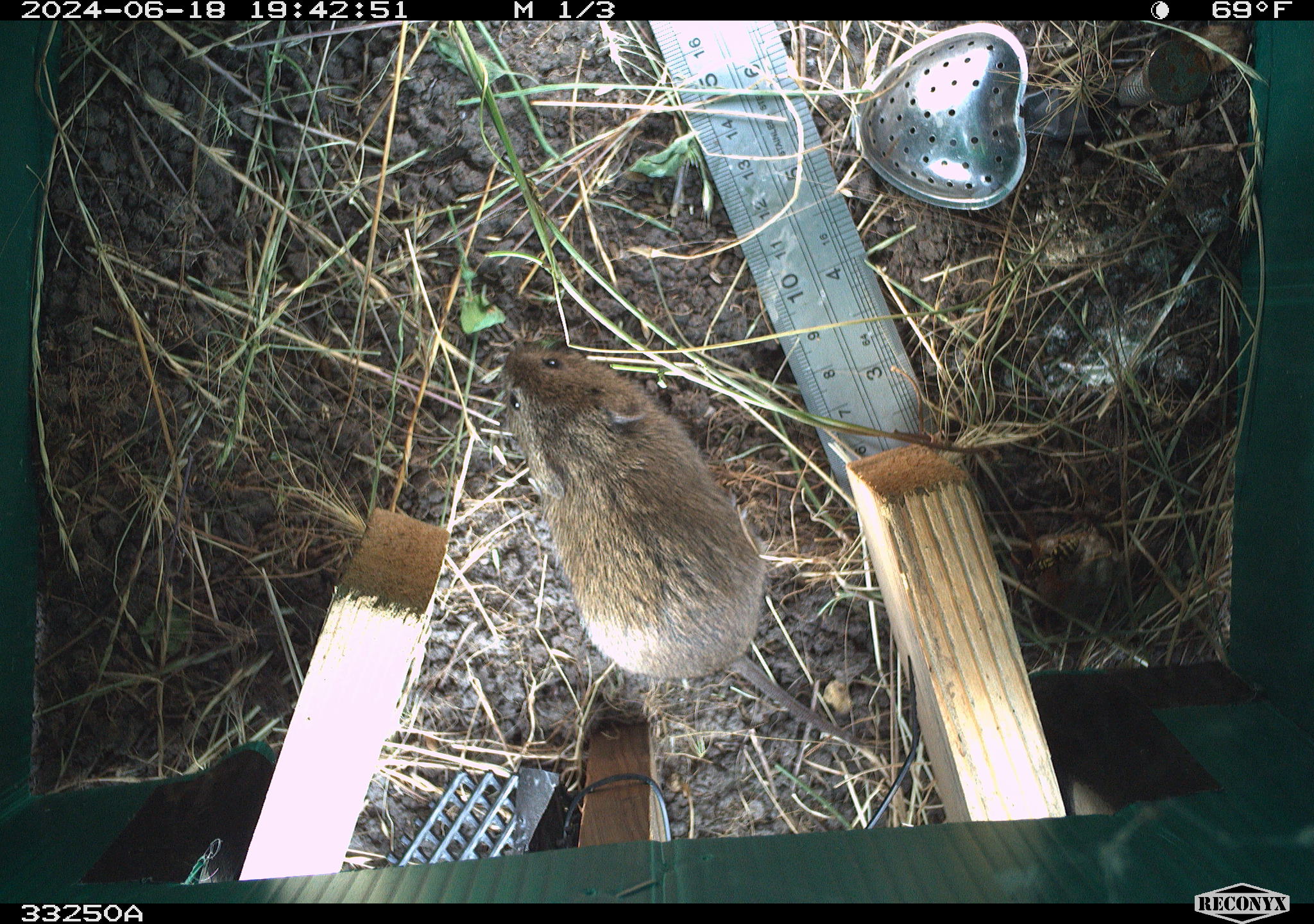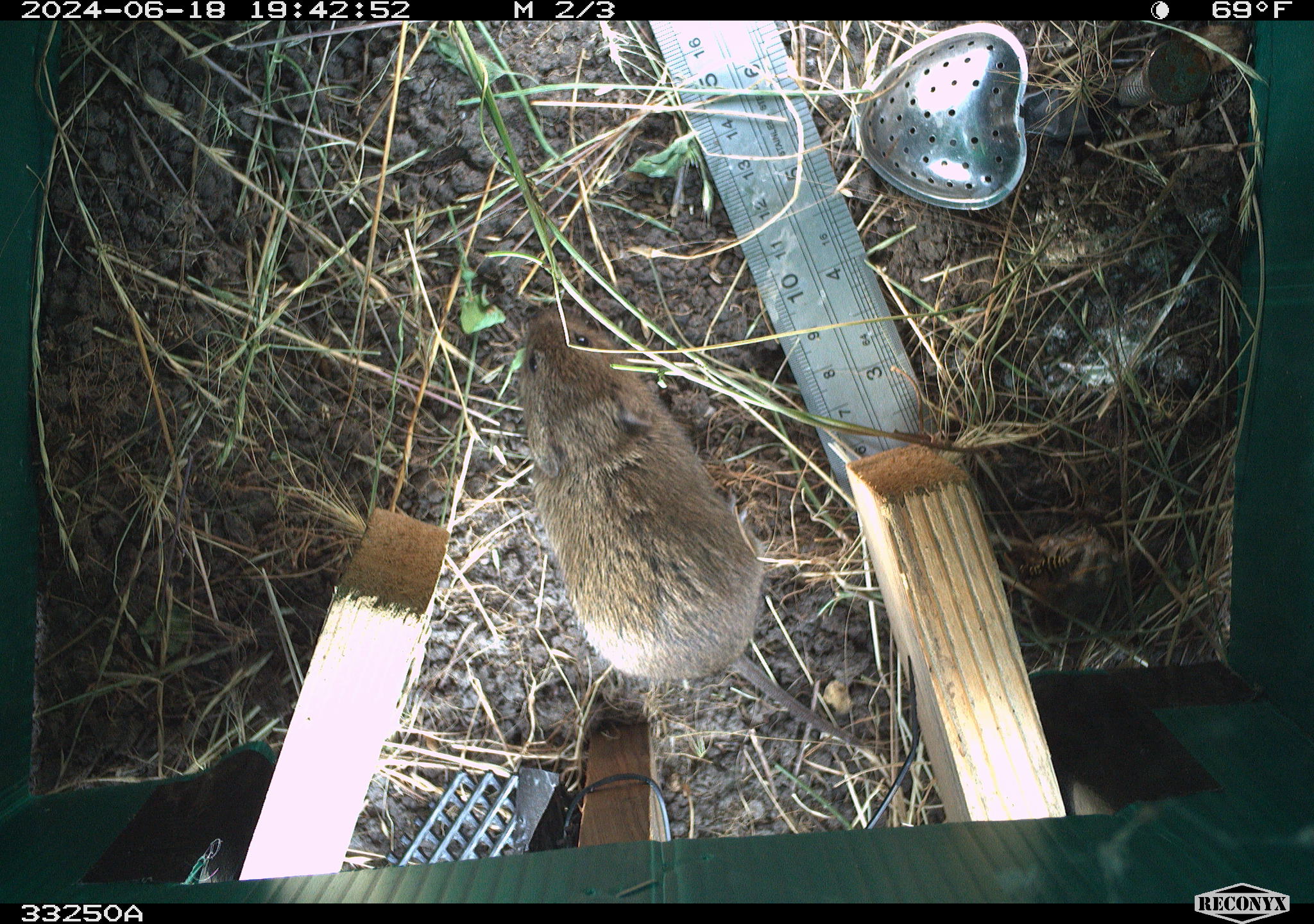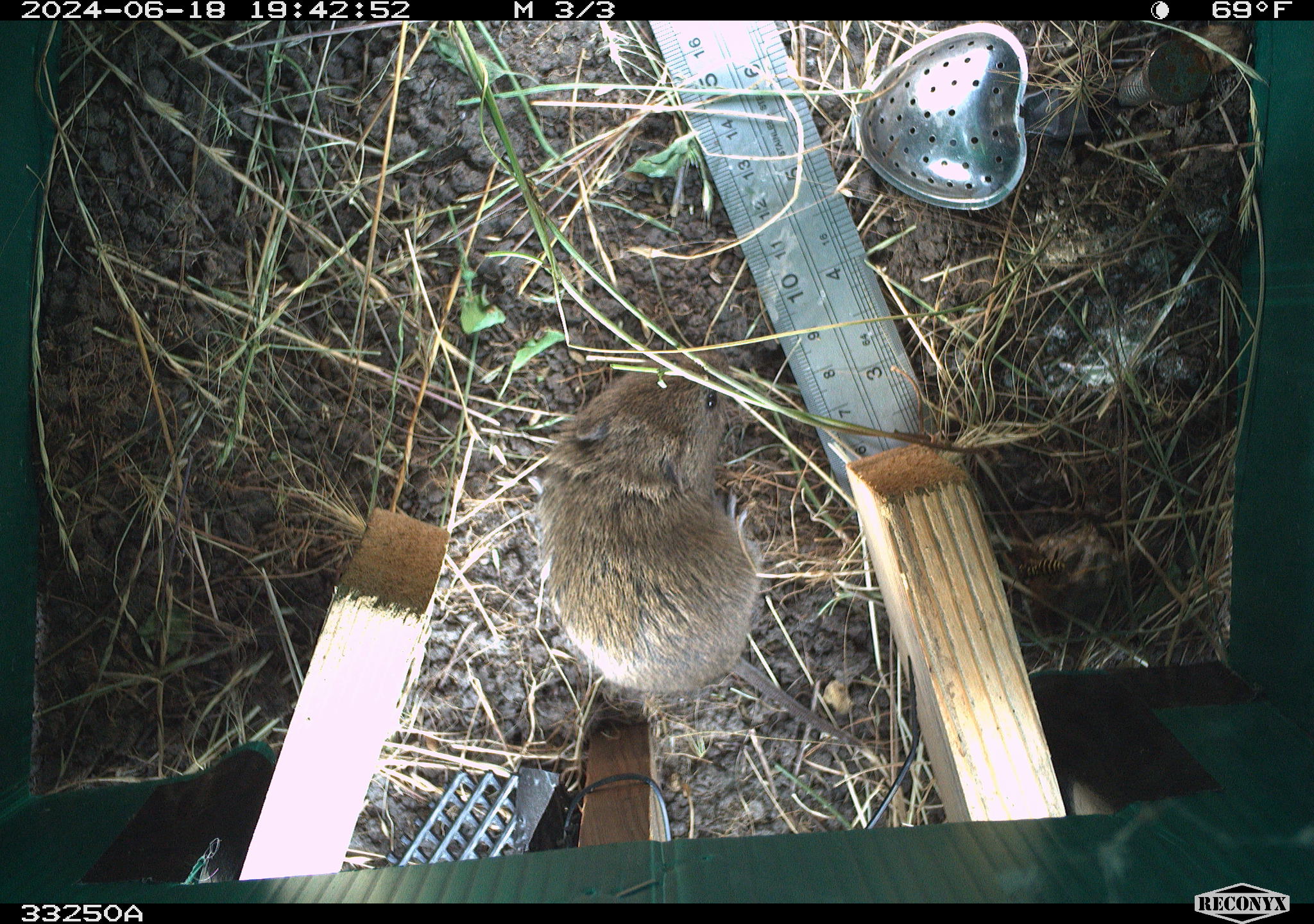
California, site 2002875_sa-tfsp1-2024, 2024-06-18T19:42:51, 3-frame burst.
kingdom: Animalia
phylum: Chordata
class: Mammalia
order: Rodentia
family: Cricetidae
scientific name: Arvicolinae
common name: voles, lemmings, and muskrats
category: arvicolinae subfamily